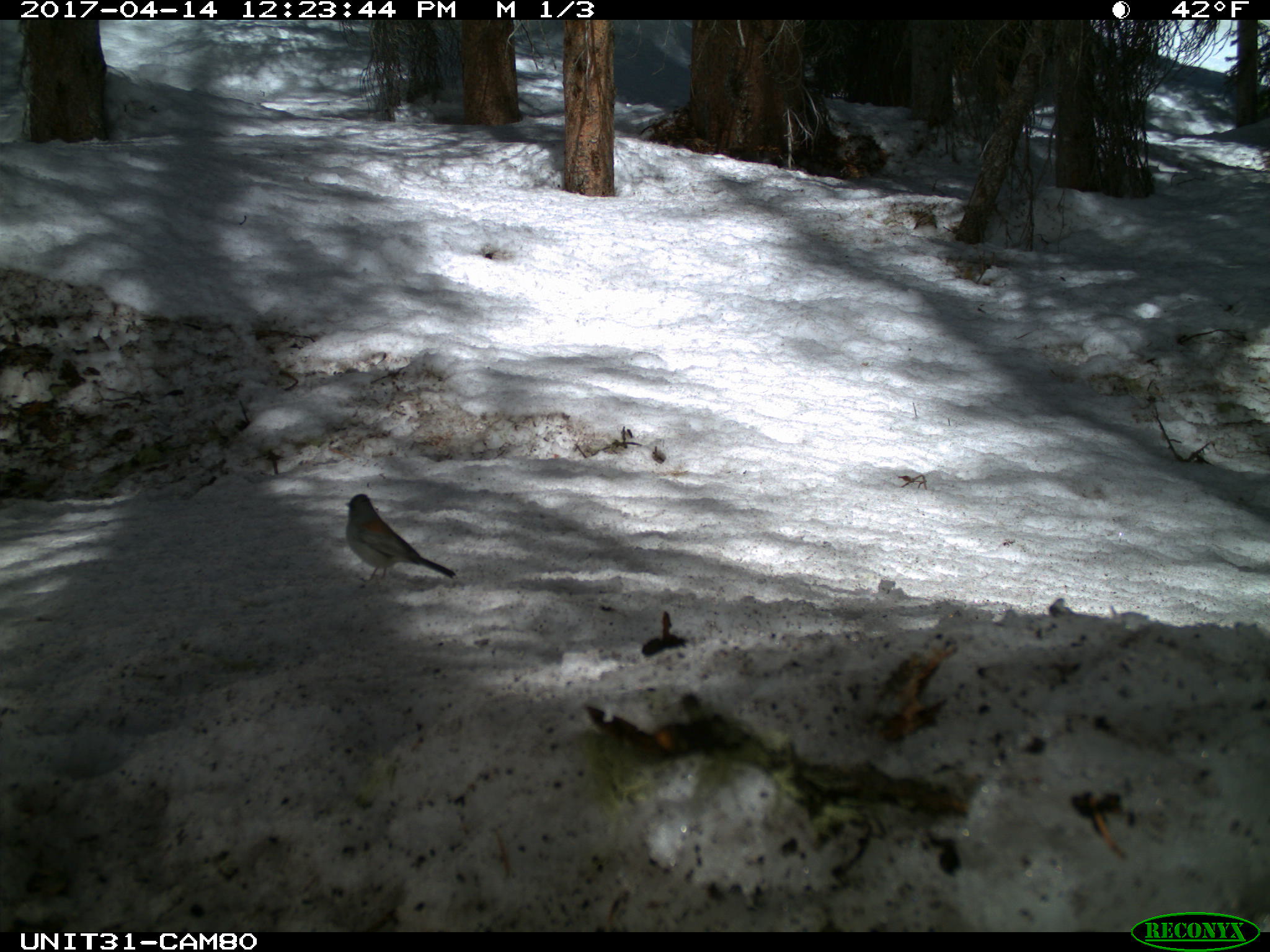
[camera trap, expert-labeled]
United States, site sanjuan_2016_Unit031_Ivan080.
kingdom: Animalia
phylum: Chordata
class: Aves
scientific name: Aves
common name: birds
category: unidentified bird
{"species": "unidentified bird (birds) (Aves)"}